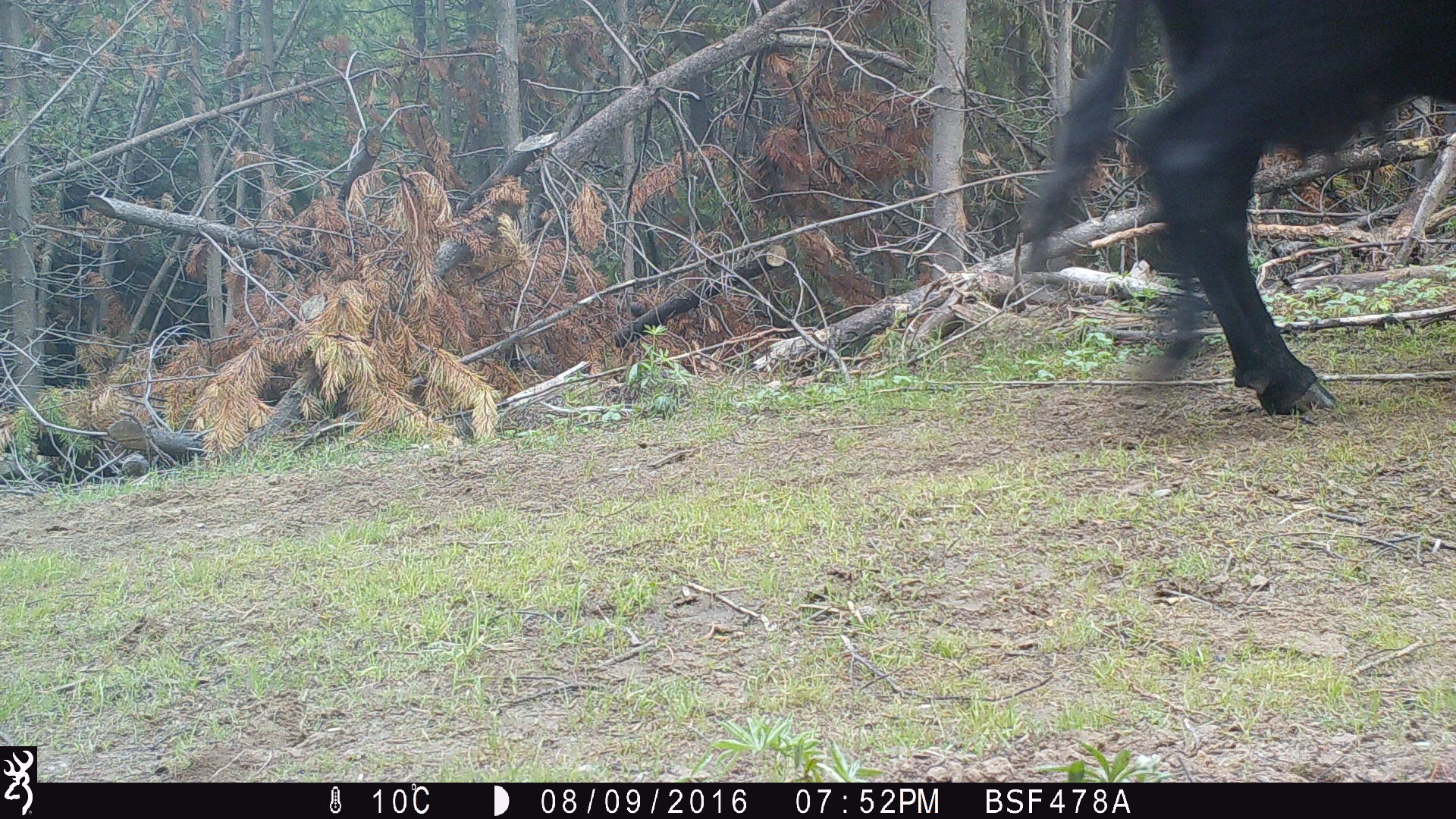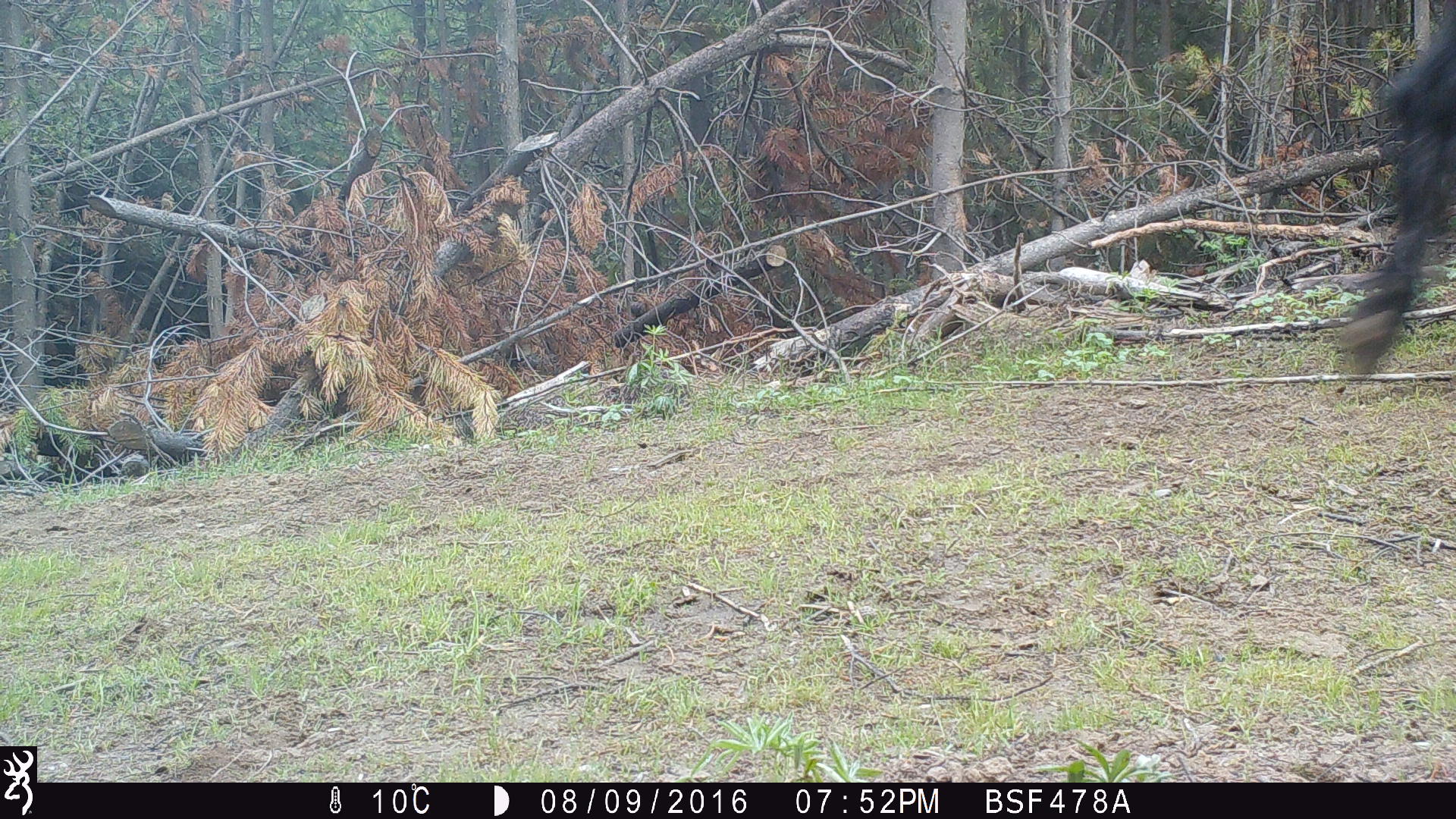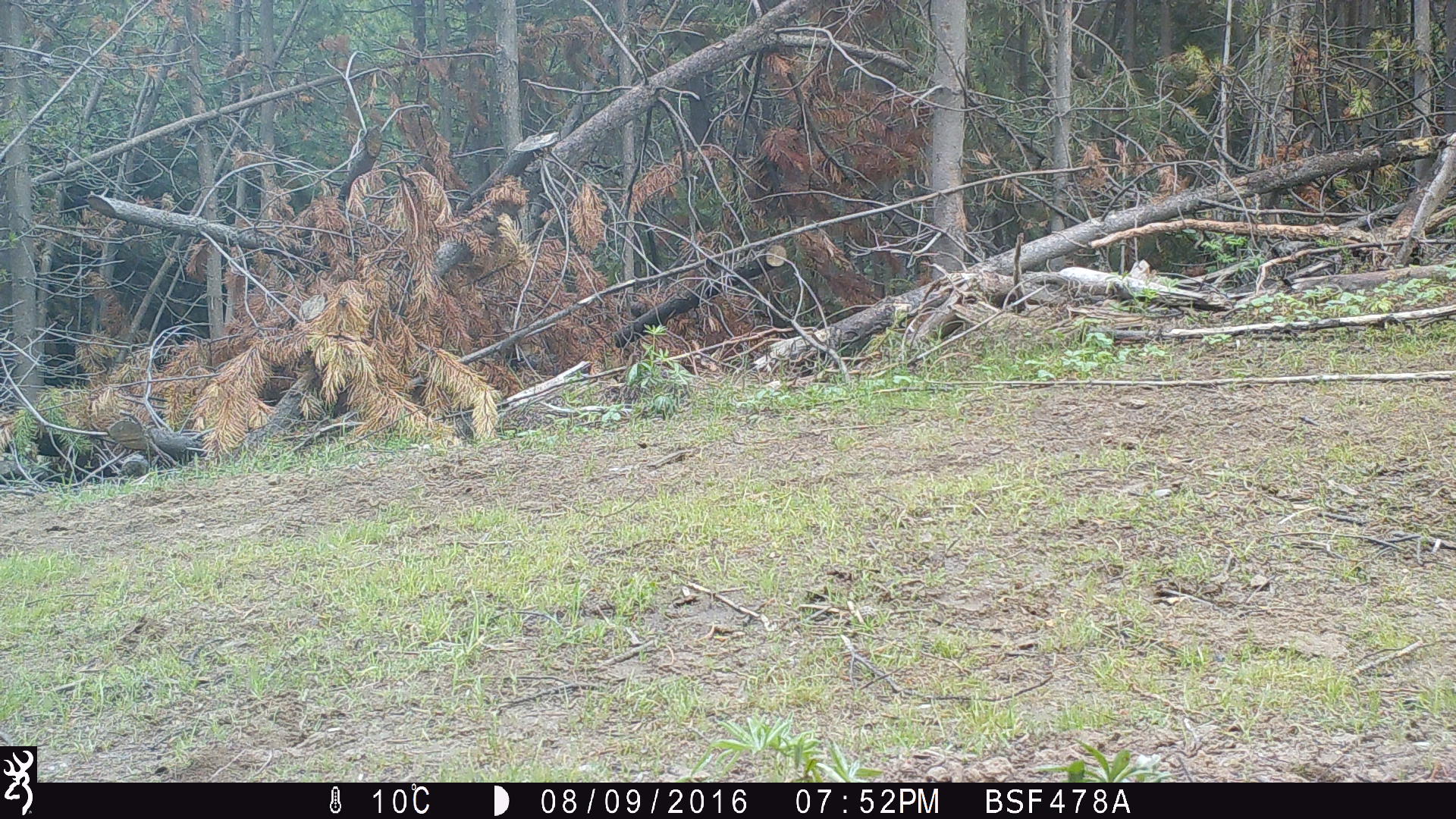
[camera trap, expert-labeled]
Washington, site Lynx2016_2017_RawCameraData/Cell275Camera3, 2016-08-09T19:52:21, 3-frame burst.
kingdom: Animalia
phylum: Chordata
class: Mammalia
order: Artiodactyla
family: Bovidae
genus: Bos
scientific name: Bos taurus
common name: domestic cattle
Domestic cattle (Bos taurus). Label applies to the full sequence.